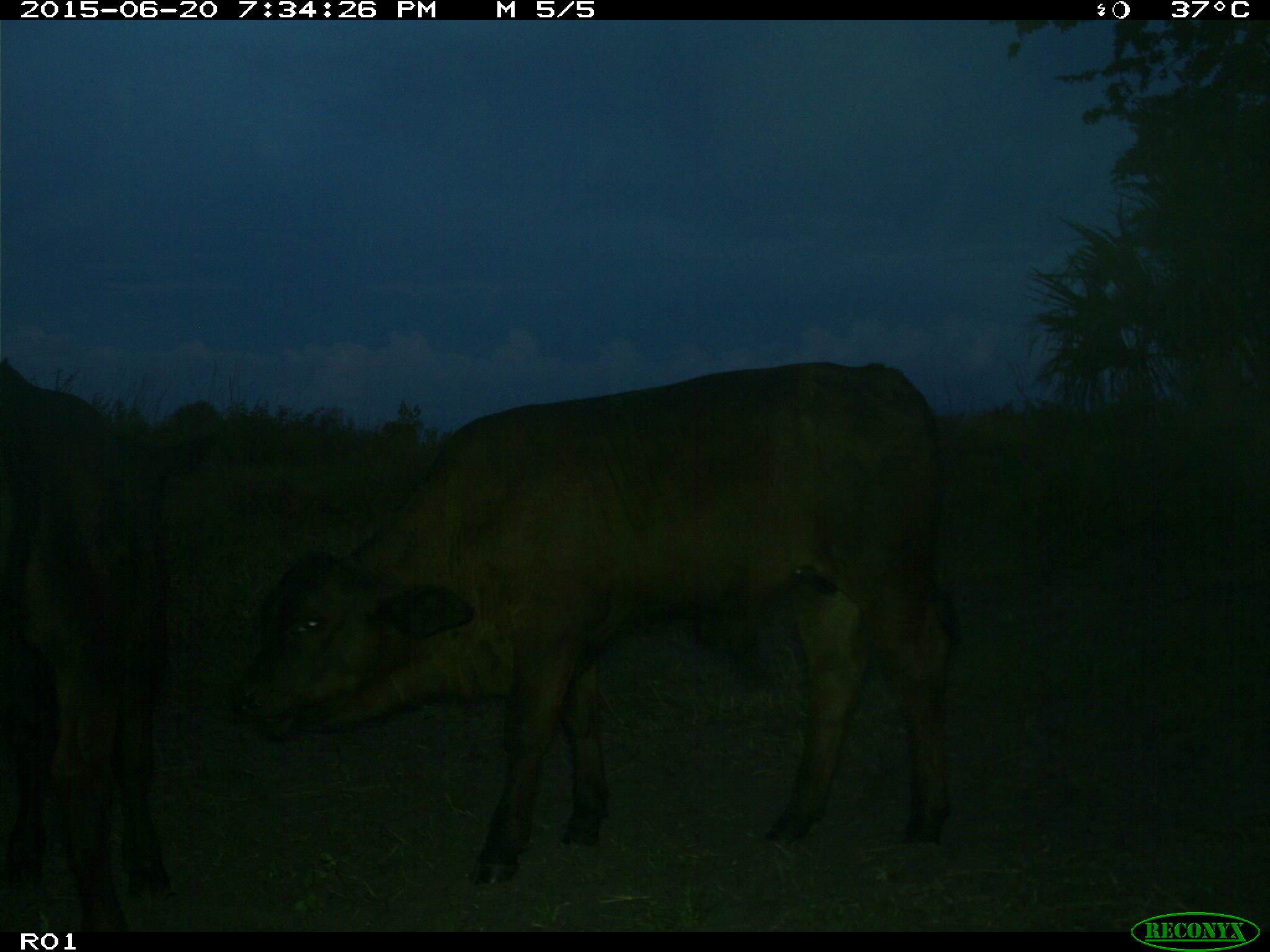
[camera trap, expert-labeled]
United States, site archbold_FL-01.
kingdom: Animalia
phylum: Chordata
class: Mammalia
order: Artiodactyla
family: Bovidae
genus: Bos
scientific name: Bos taurus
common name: domestic cow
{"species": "Bos taurus (domestic cow)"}